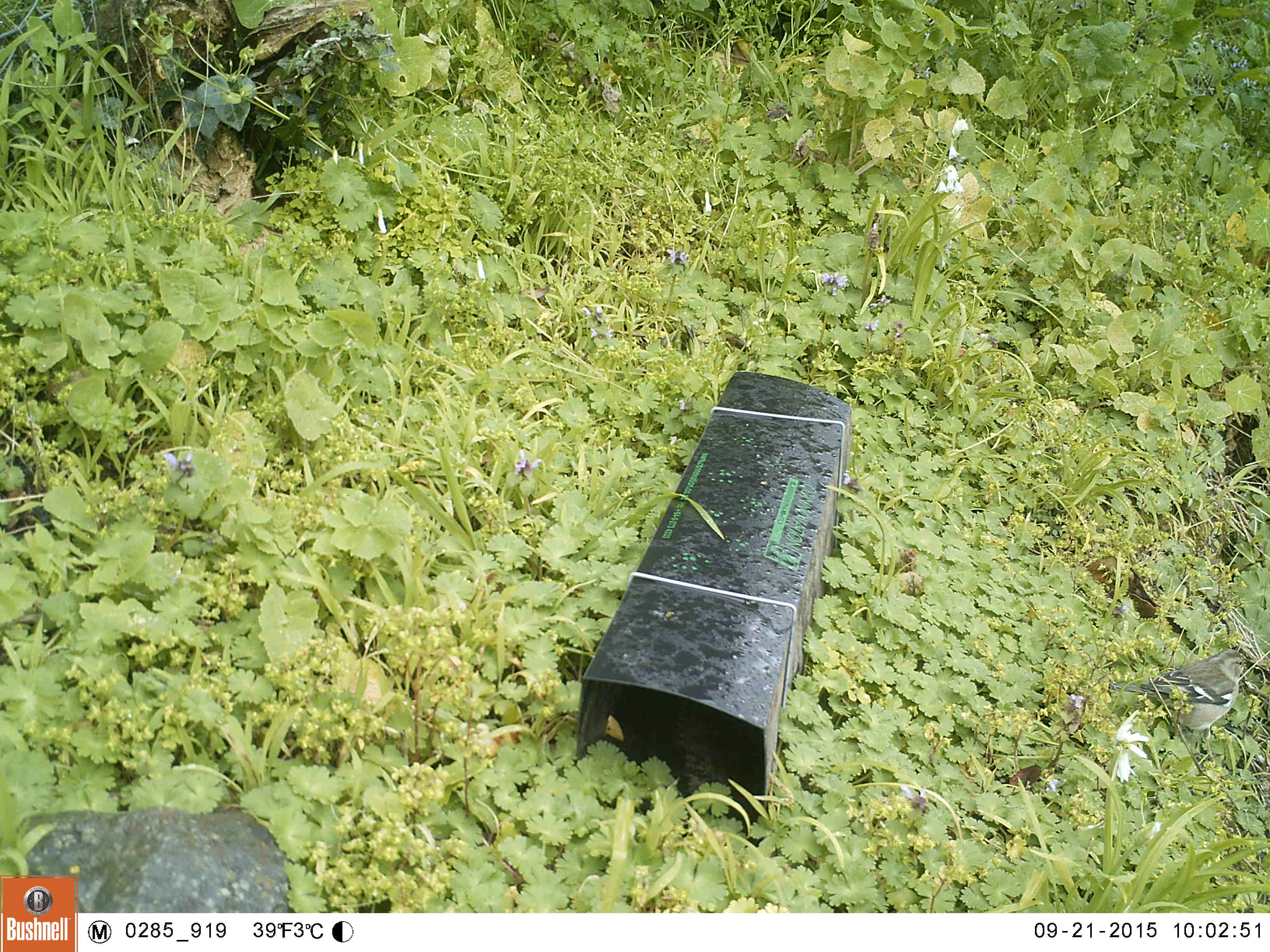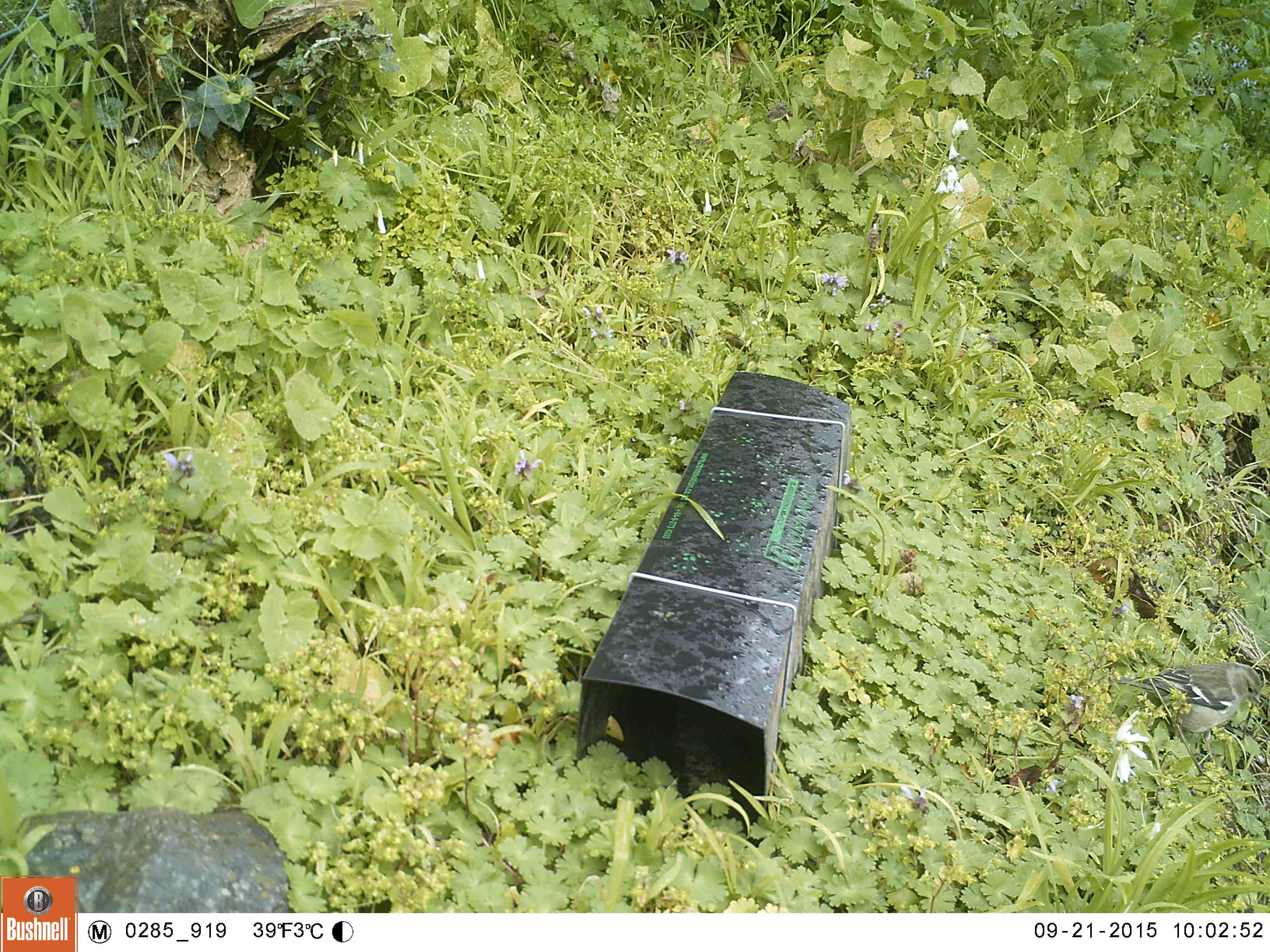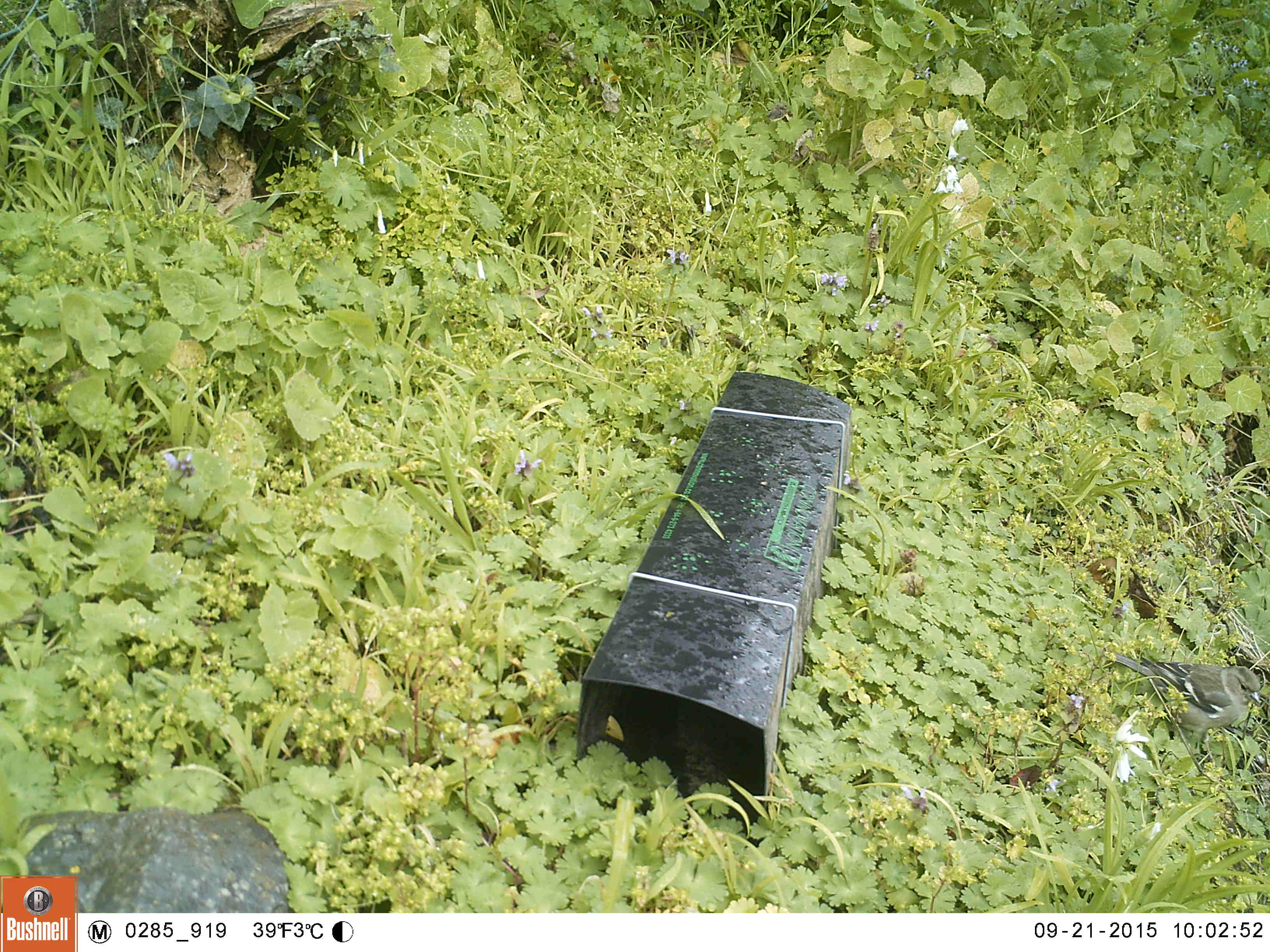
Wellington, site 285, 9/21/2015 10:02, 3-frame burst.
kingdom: Animalia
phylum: Chordata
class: Aves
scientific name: Aves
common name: bird